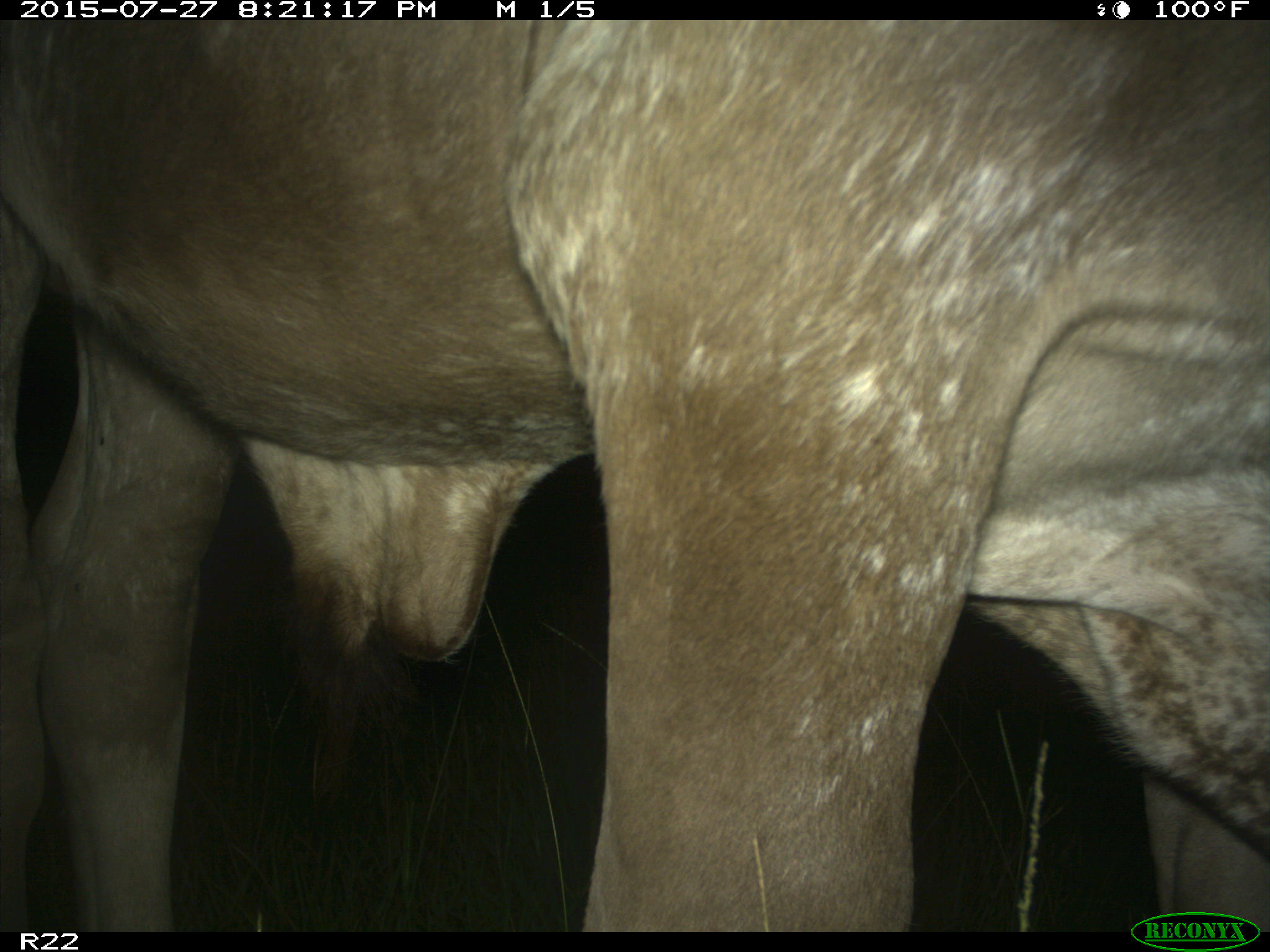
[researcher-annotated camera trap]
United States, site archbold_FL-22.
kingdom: Animalia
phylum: Chordata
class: Mammalia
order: Artiodactyla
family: Bovidae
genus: Bos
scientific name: Bos taurus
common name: domestic cow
Bos taurus (domestic cow).